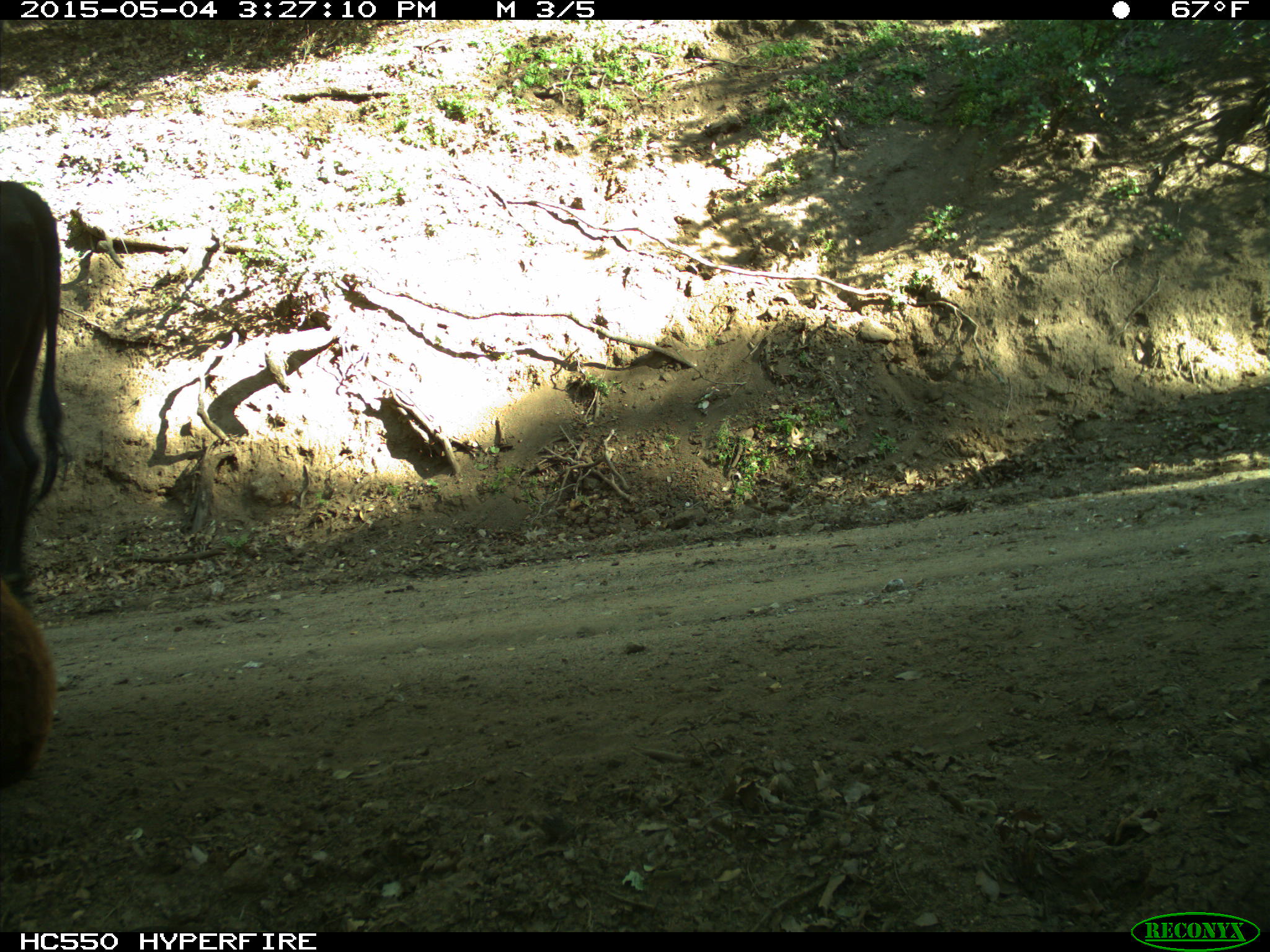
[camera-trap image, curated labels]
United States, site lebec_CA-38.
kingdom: Animalia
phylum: Chordata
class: Mammalia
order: Artiodactyla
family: Bovidae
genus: Bos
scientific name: Bos taurus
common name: domestic cow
Bos taurus (domestic cow).